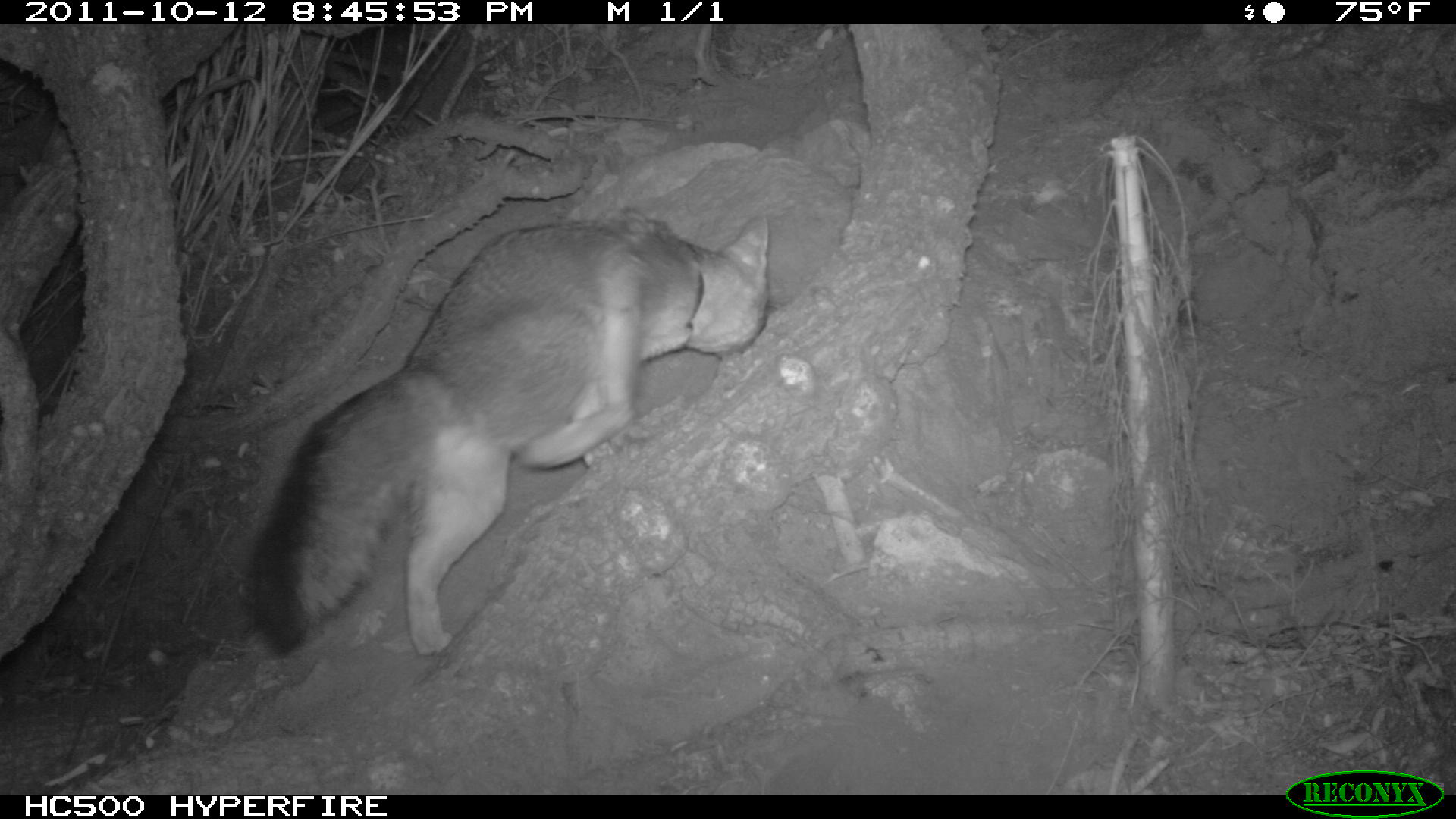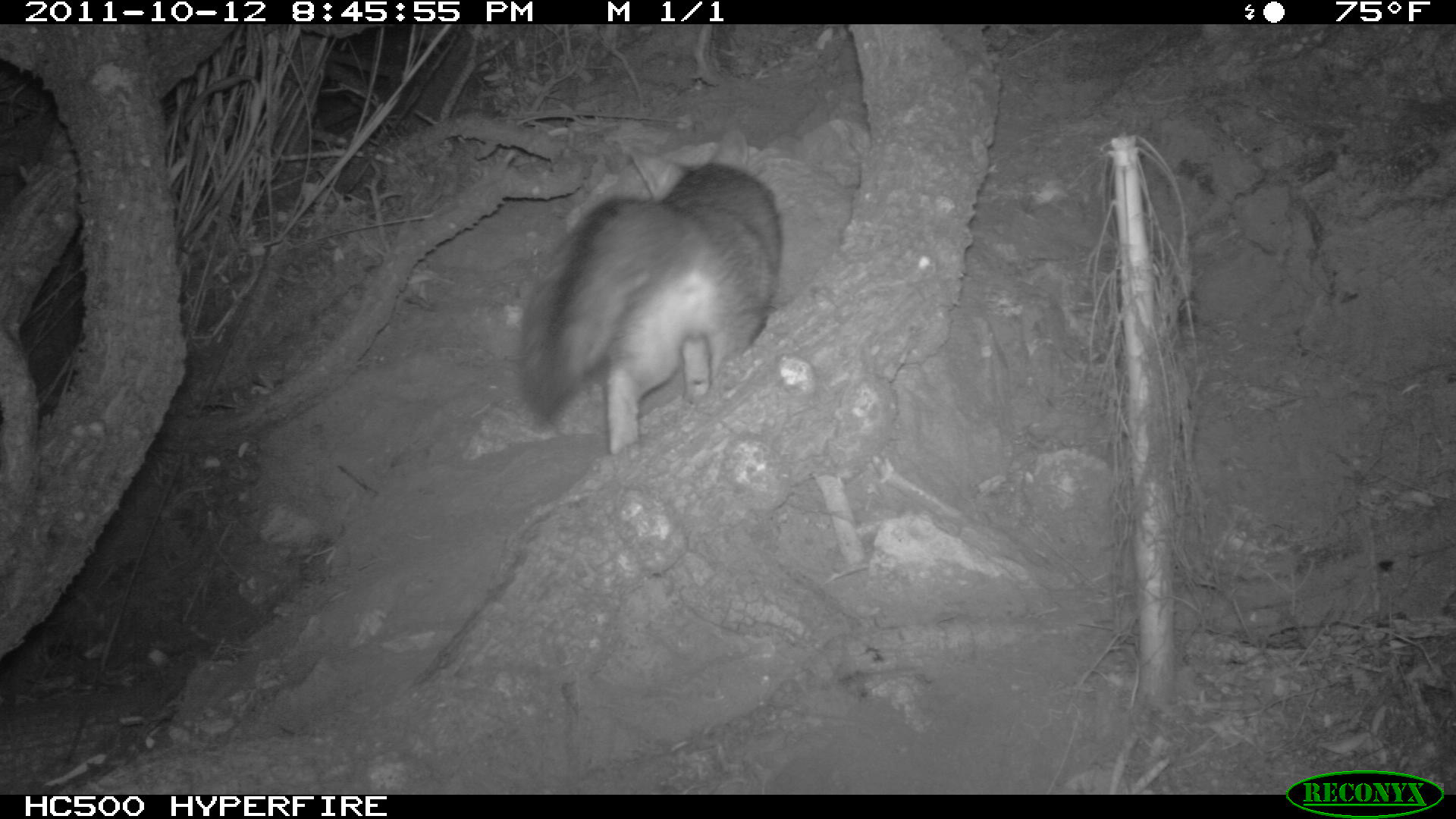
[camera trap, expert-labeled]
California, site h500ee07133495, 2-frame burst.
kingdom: Animalia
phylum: Chordata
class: Mammalia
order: Carnivora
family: Canidae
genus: Urocyon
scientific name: Urocyon littoralis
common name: island fox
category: fox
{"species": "fox (island fox) (Urocyon littoralis)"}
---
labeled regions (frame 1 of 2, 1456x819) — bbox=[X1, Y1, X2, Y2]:
fox: bbox=[246, 215, 770, 665]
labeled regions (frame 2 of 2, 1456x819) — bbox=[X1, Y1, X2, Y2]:
fox: bbox=[519, 130, 781, 458]